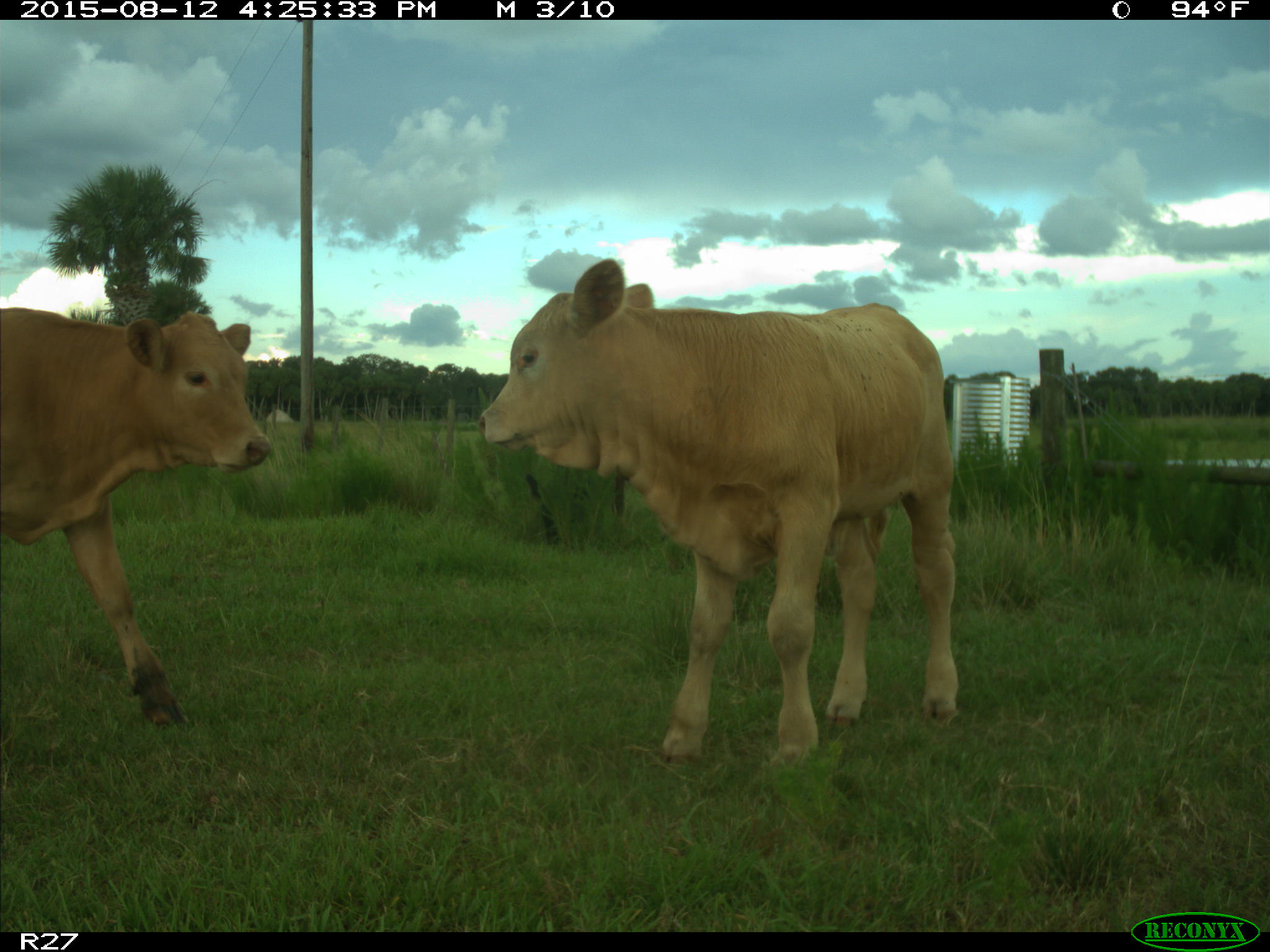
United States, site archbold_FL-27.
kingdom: Animalia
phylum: Chordata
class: Mammalia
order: Artiodactyla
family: Bovidae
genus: Bos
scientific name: Bos taurus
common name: domestic cow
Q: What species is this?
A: Bos taurus (domestic cow).